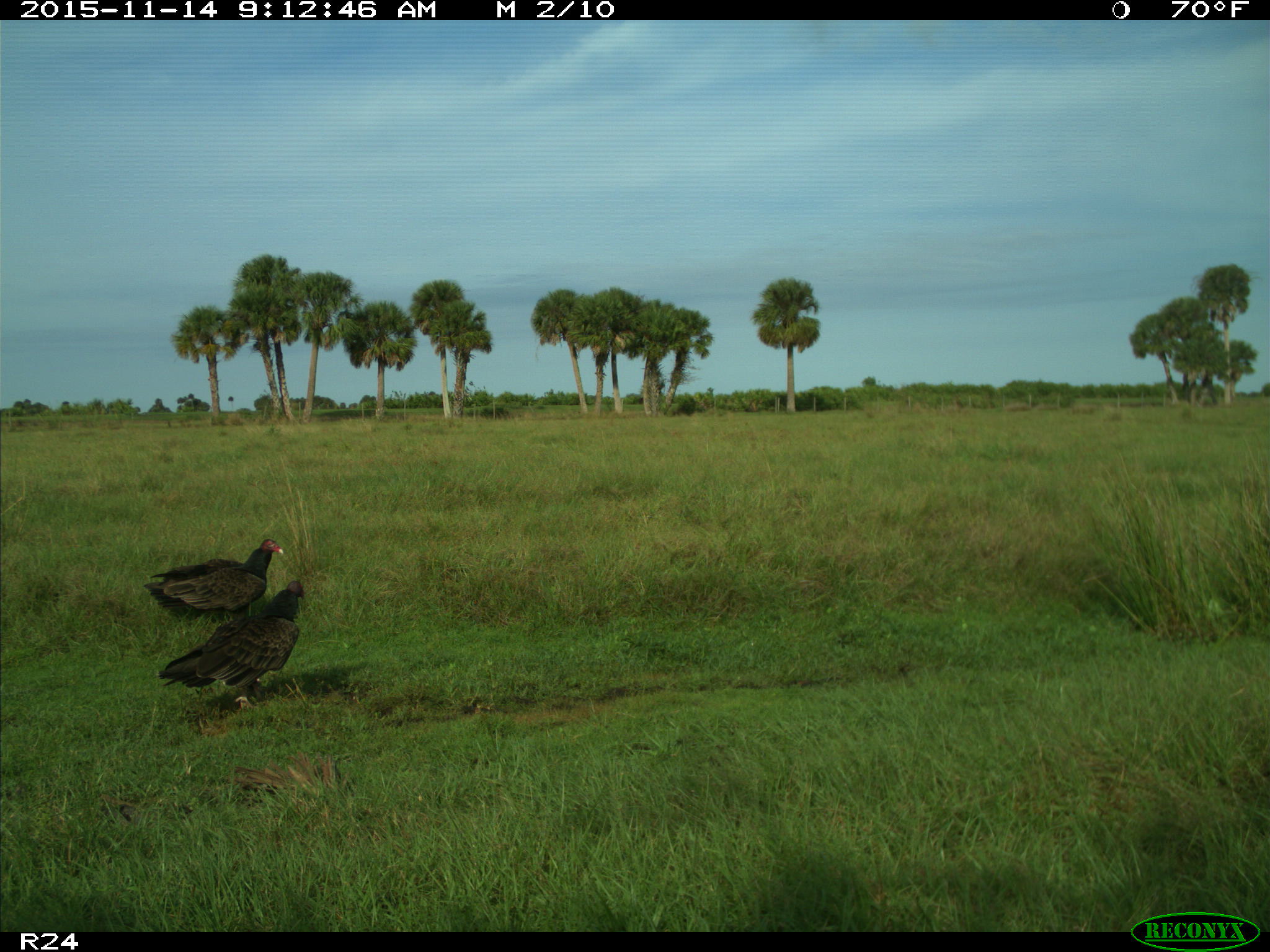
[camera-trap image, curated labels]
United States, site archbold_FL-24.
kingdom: Animalia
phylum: Chordata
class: Aves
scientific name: Aves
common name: birds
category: unidentified bird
Unidentified bird (birds) (Aves).